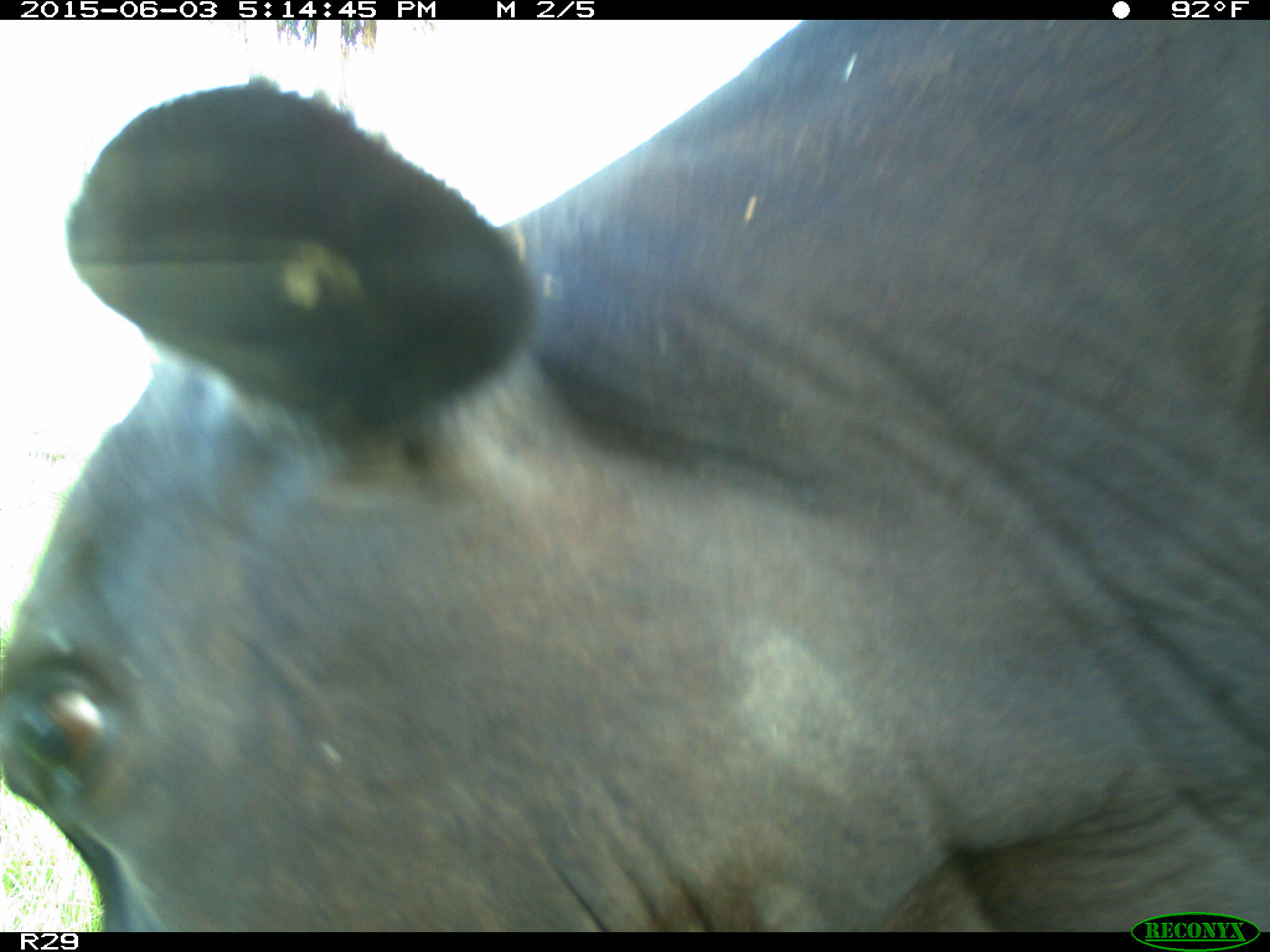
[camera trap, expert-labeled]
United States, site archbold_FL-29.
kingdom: Animalia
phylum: Chordata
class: Mammalia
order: Artiodactyla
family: Bovidae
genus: Bos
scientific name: Bos taurus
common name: domestic cow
Bos taurus (domestic cow).